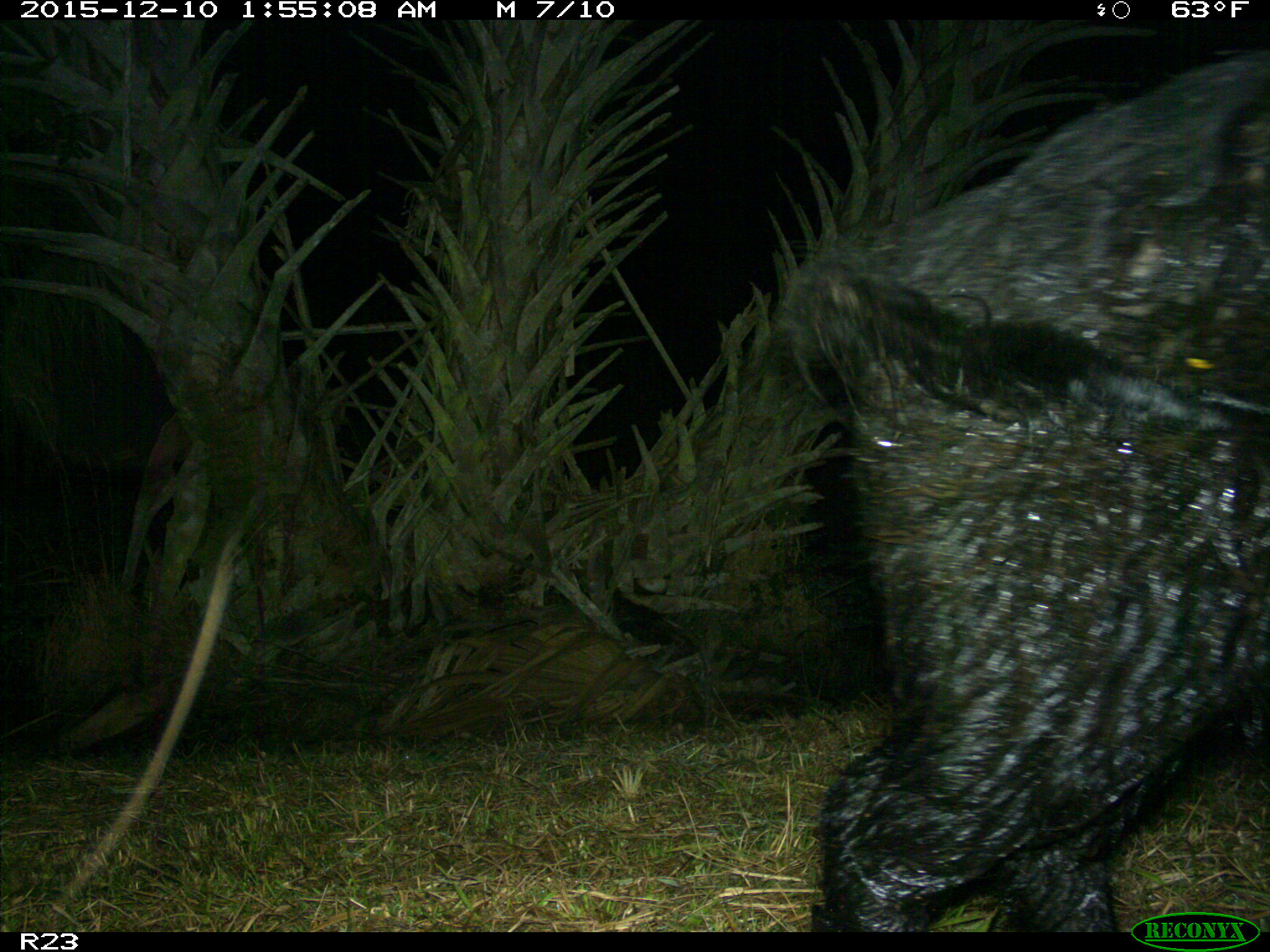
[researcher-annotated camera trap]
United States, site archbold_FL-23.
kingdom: Animalia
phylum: Chordata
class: Mammalia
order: Artiodactyla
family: Suidae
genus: Sus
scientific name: Sus scrofa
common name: wild boar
Sus scrofa (wild boar).